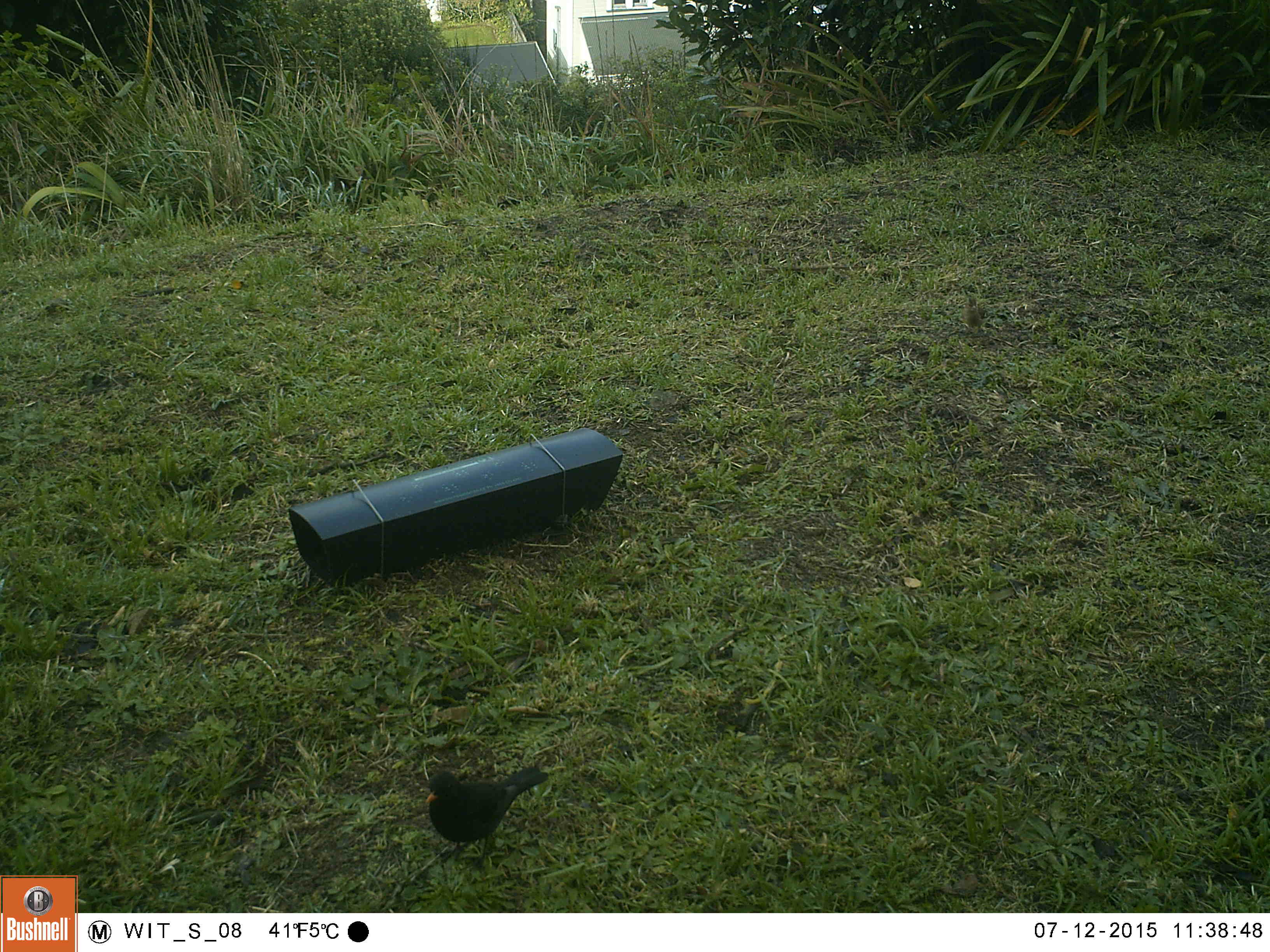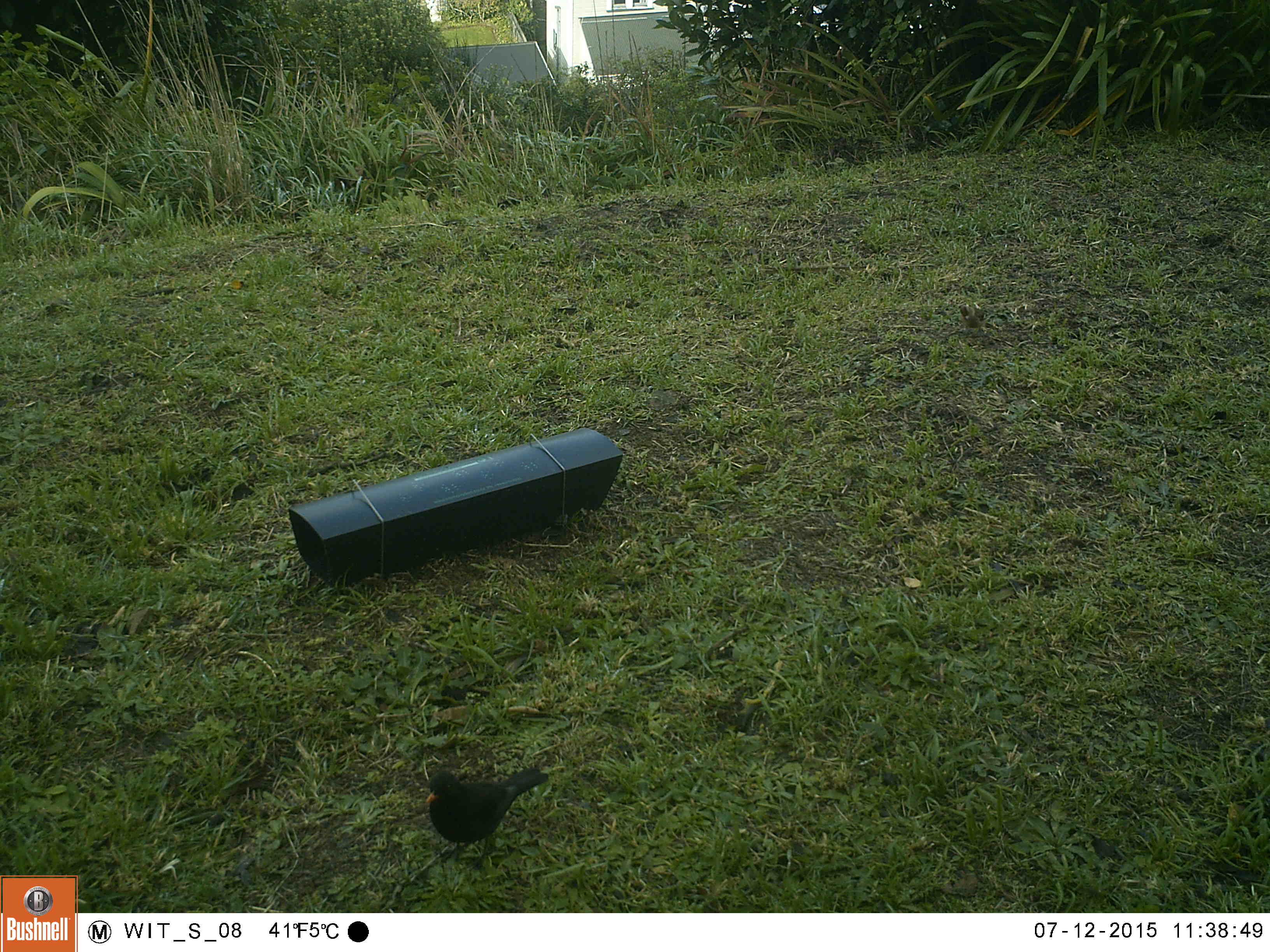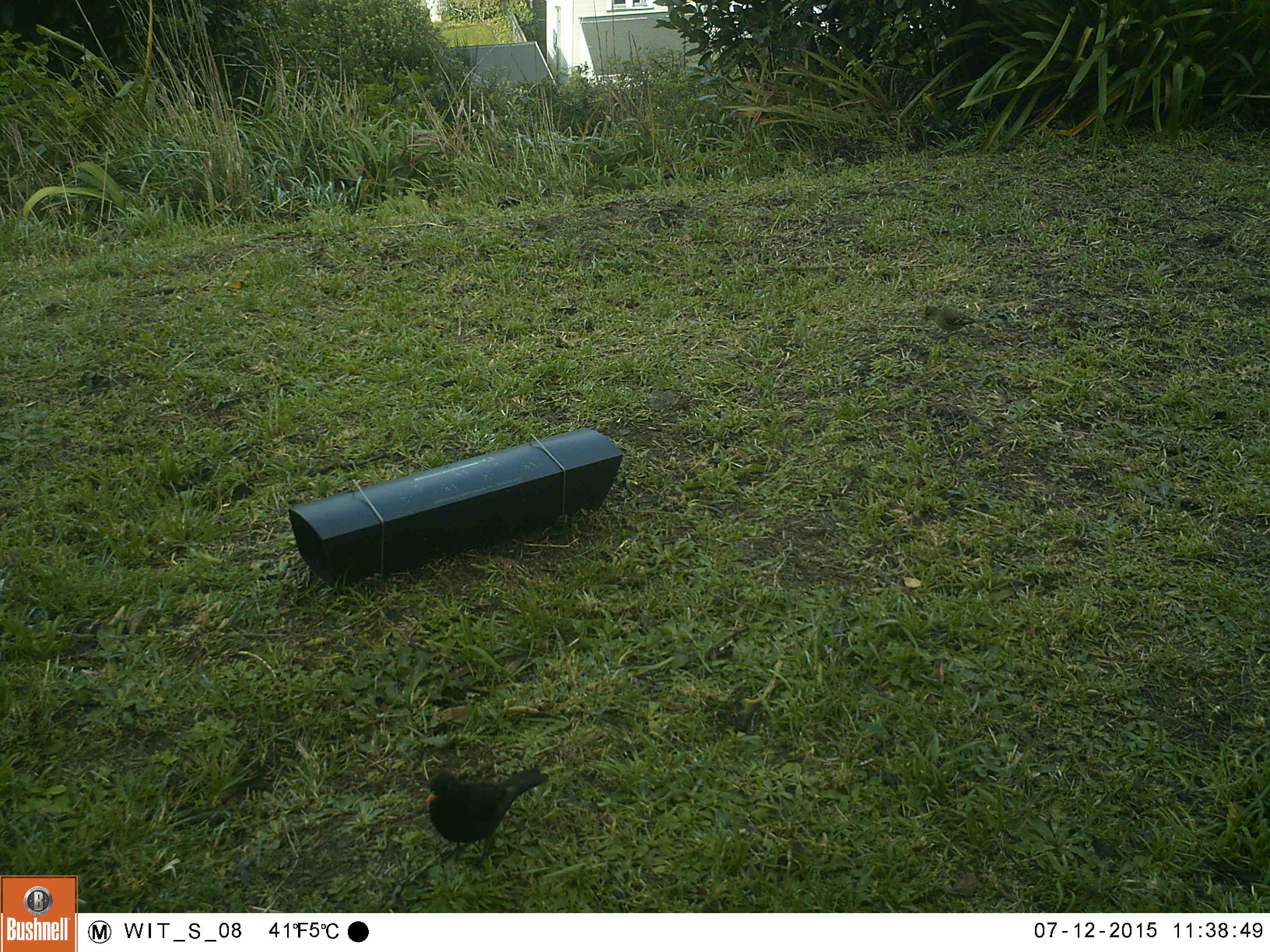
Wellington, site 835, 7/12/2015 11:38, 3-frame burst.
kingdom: Animalia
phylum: Chordata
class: Aves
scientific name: Aves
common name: bird